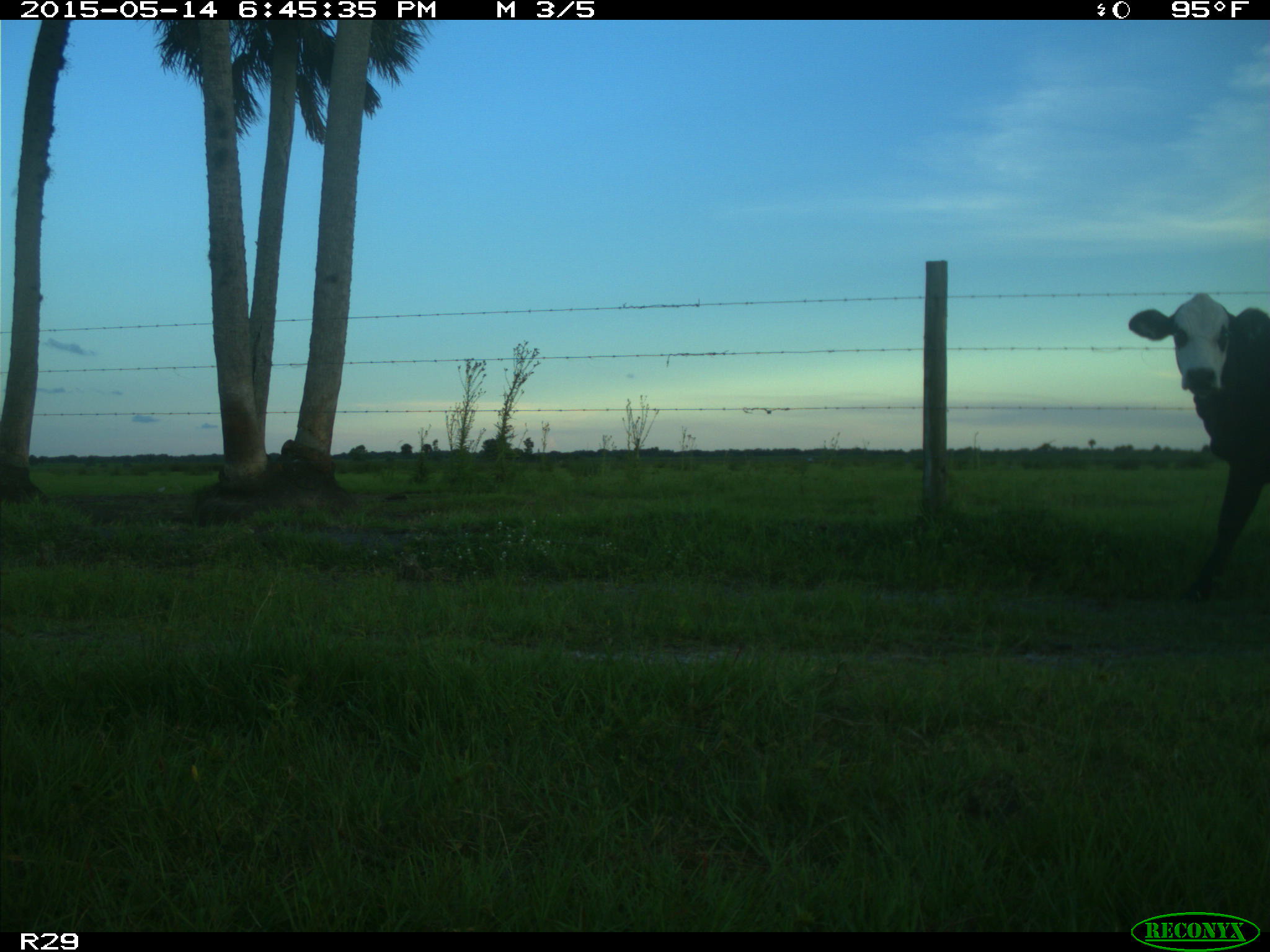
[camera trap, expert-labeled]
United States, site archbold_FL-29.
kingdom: Animalia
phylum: Chordata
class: Mammalia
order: Artiodactyla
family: Bovidae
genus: Bos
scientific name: Bos taurus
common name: domestic cow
Bos taurus (domestic cow).